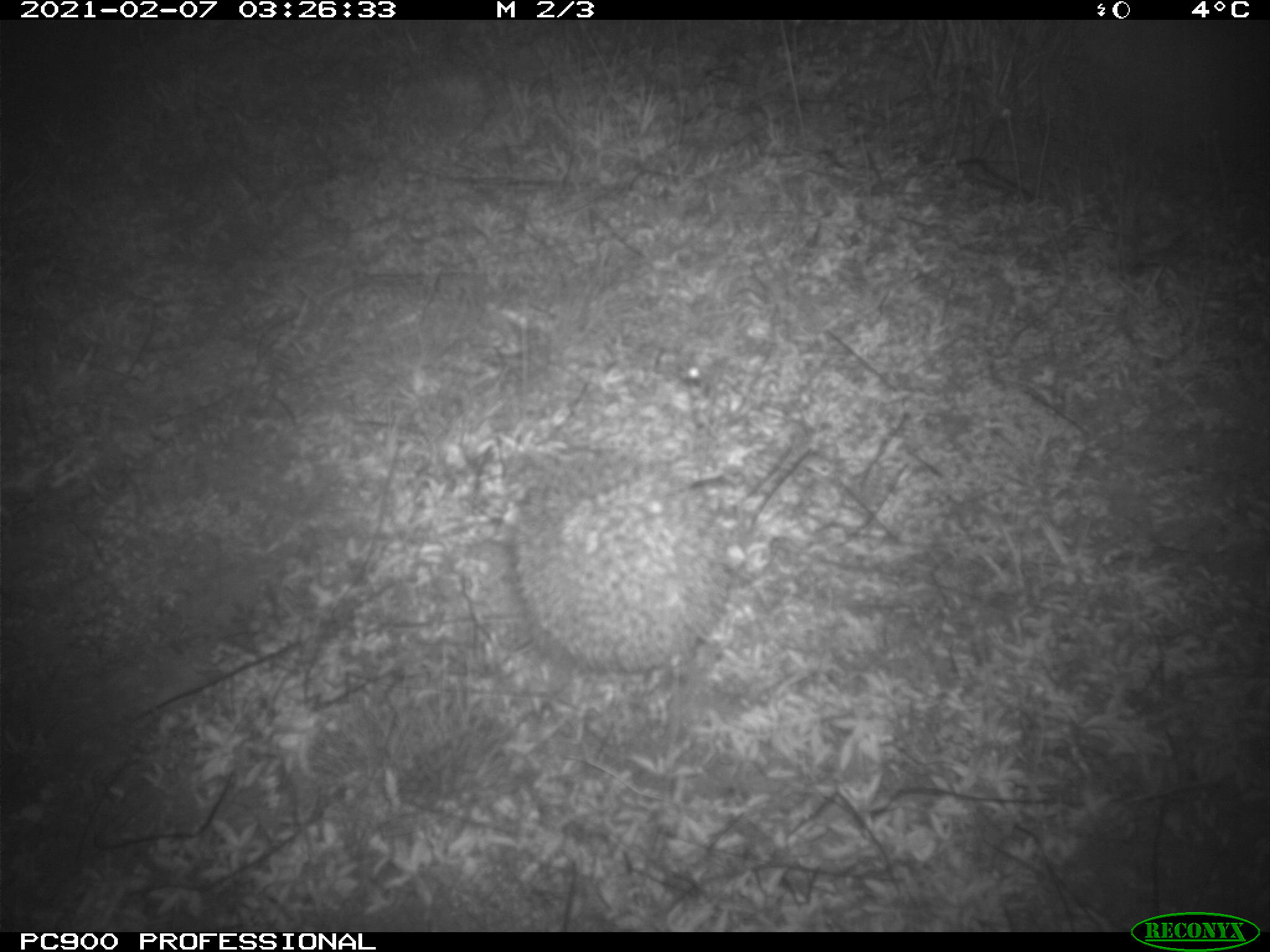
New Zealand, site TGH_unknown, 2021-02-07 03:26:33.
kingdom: Animalia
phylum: Chordata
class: Mammalia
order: Eulipotyphla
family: Erinaceidae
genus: Erinaceus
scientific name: Erinaceus europaeus europaeus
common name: european hedgehog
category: hedgehog